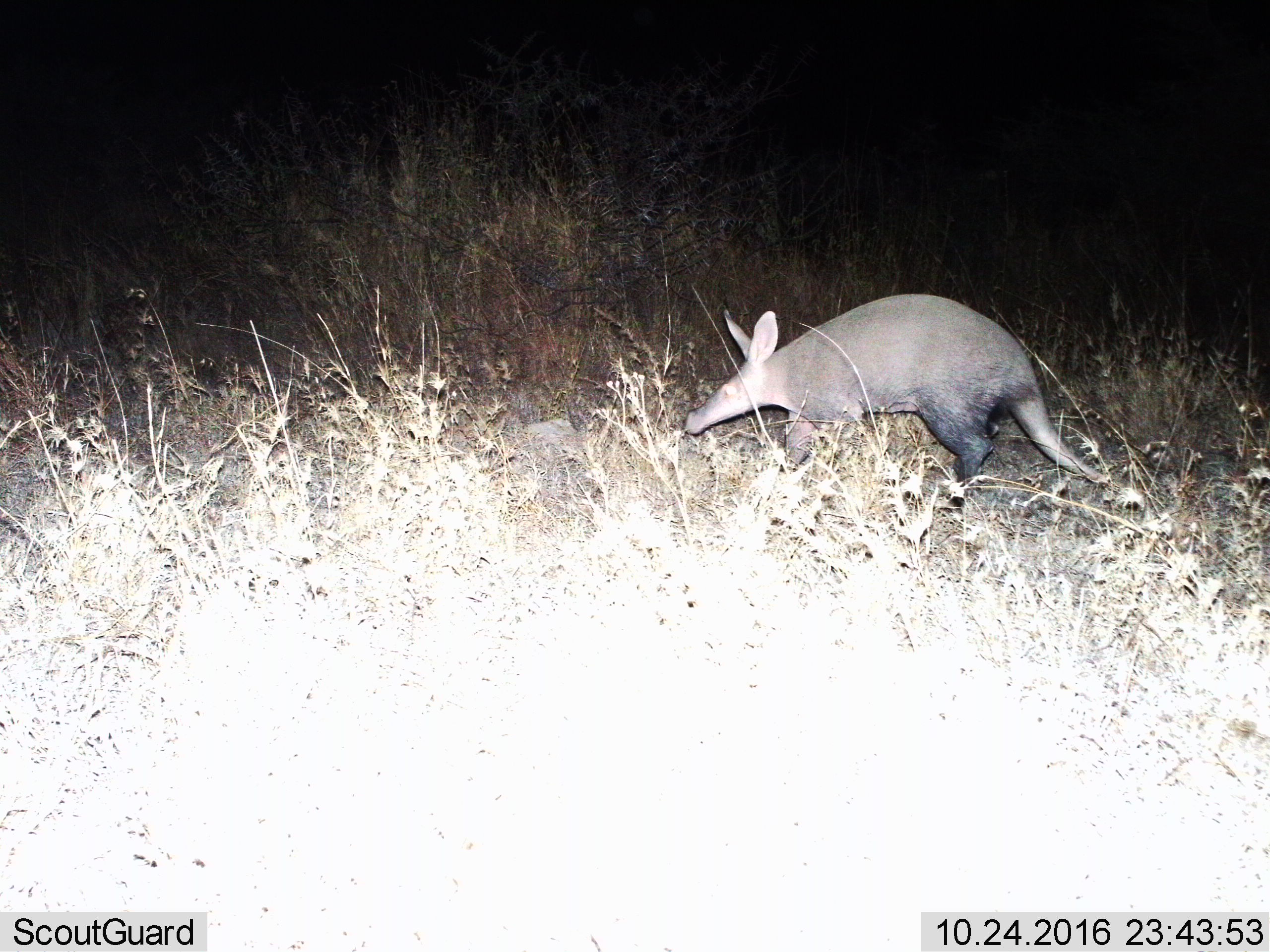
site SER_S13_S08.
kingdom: Animalia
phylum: Chordata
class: Mammalia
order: Tubulidentata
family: Orycteropodidae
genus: Orycteropus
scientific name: Orycteropus afer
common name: aardvark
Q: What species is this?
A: Aardvark (Orycteropus afer).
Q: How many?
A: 1.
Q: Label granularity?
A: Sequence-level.